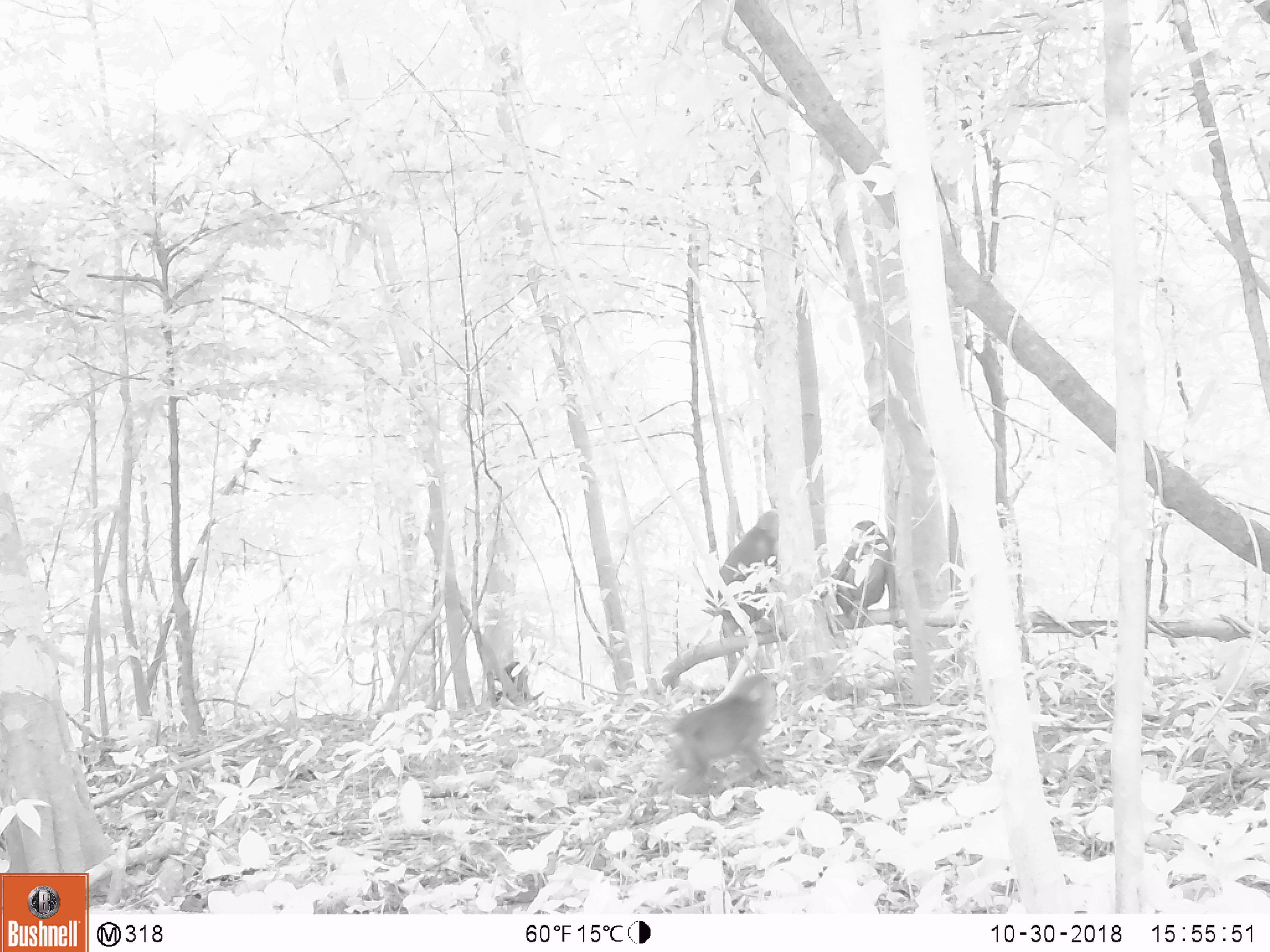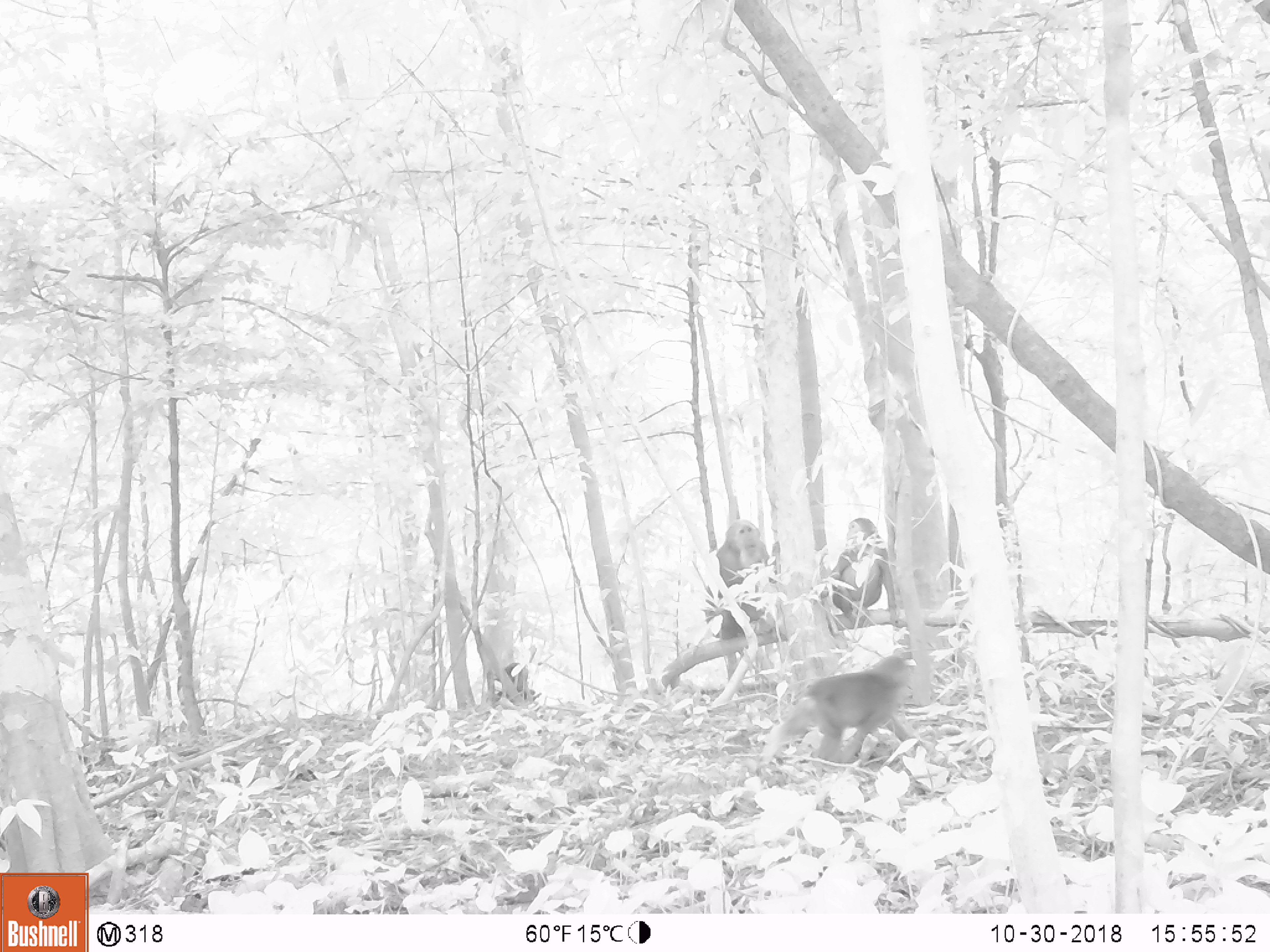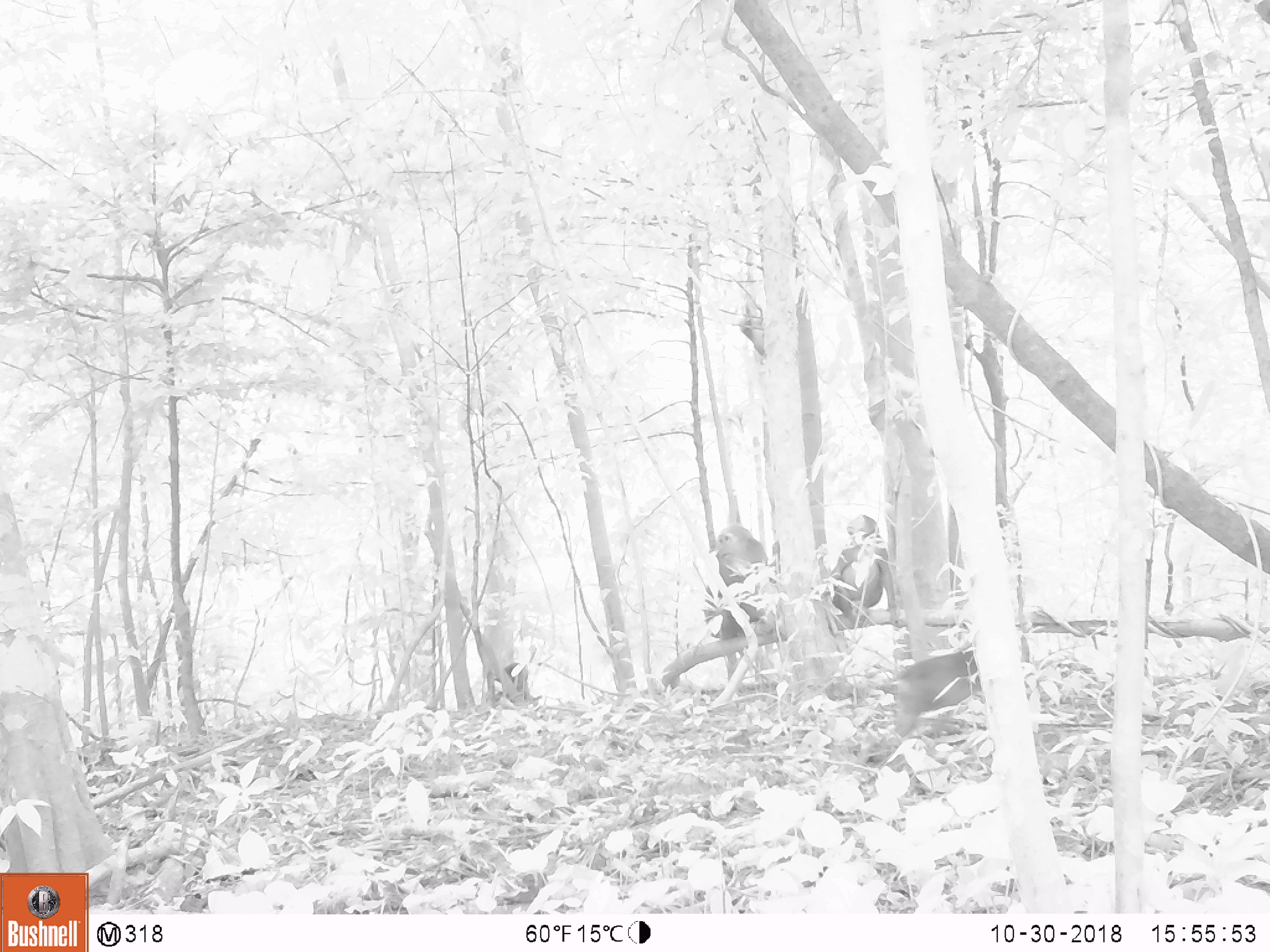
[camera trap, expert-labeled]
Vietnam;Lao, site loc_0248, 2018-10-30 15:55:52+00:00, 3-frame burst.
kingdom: Animalia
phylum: Chordata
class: Mammalia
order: Primates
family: Cercopithecidae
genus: Macaca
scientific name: Macaca arctoides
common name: stump-tailed macaque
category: stump tailed macaque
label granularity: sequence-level